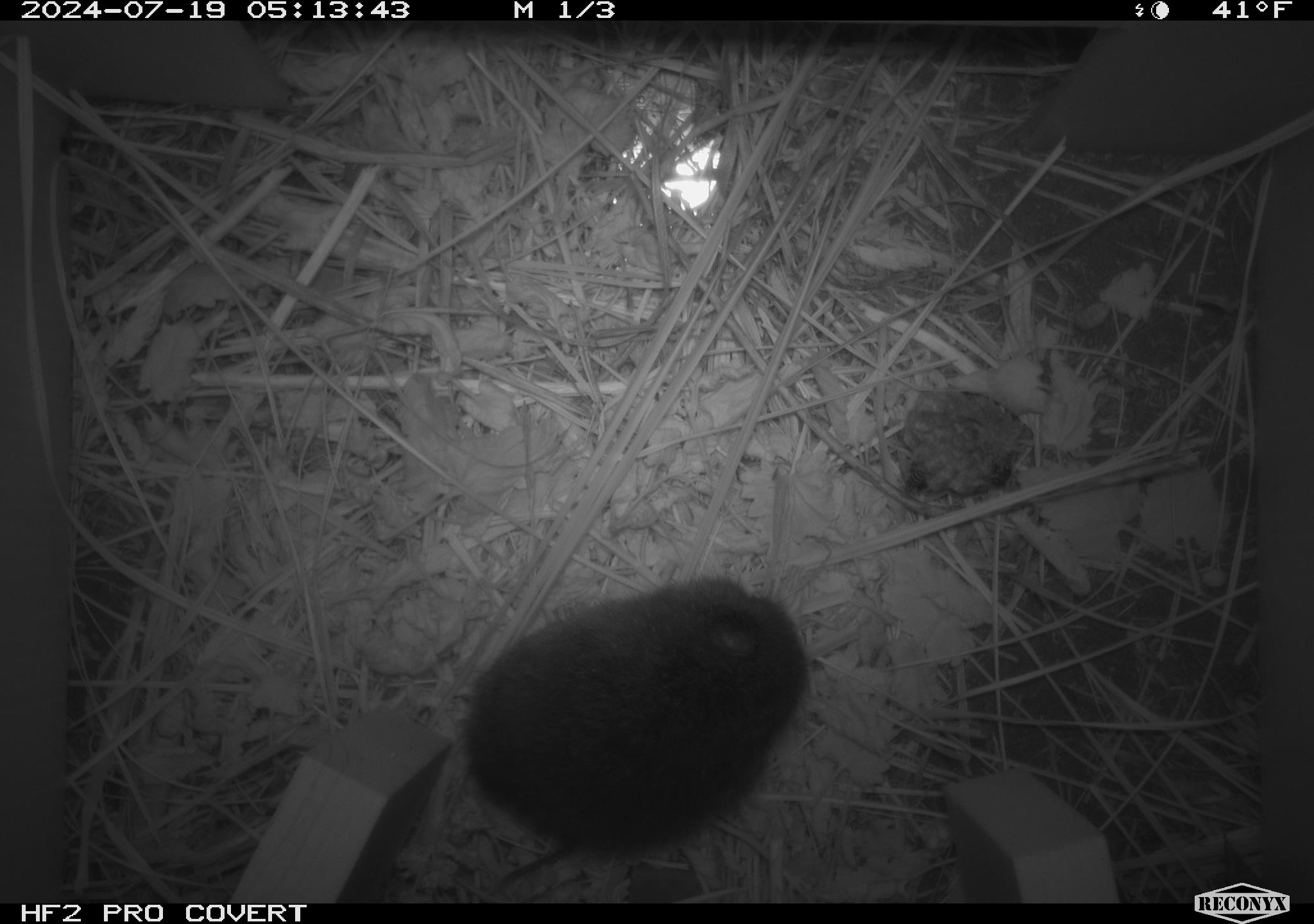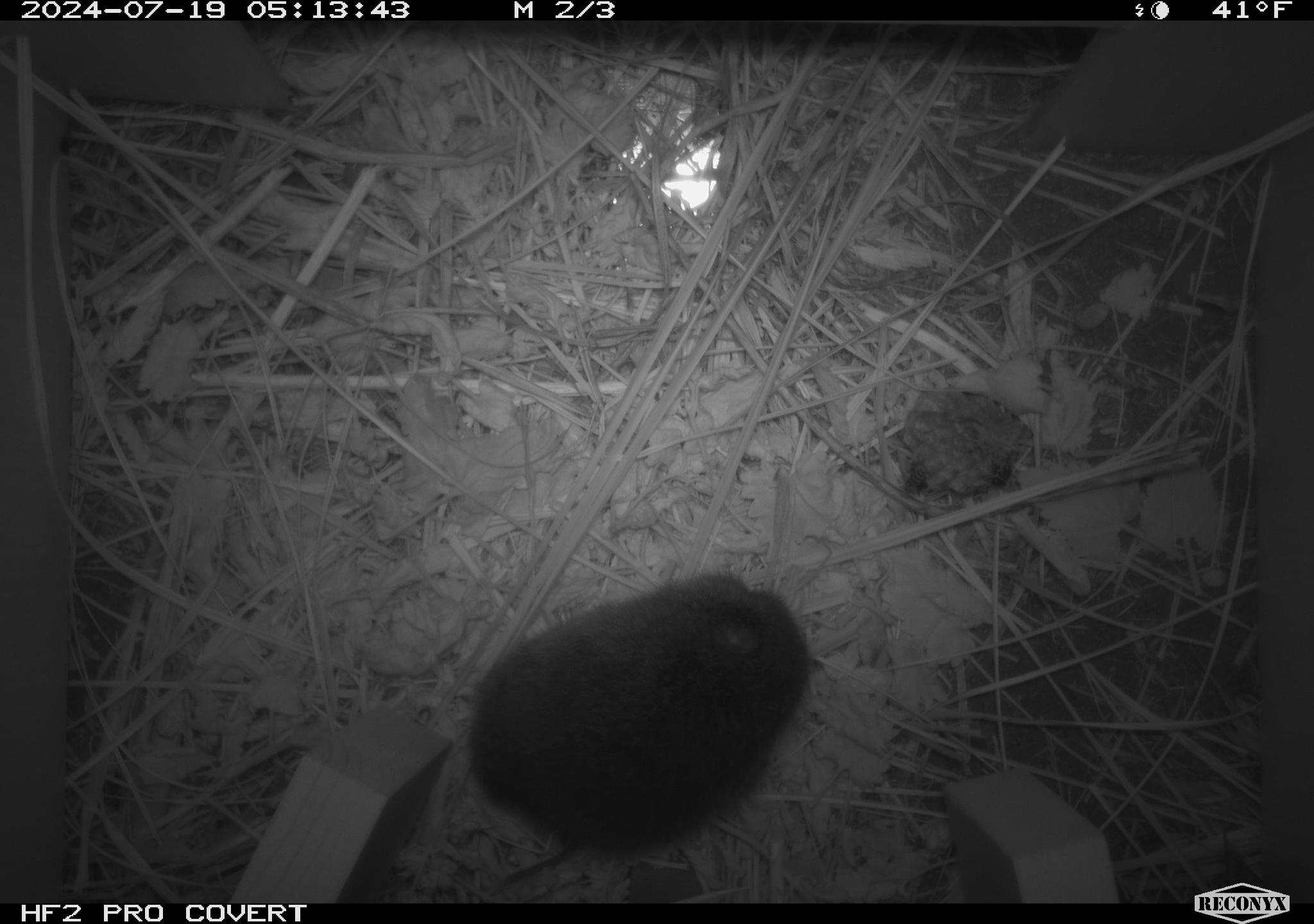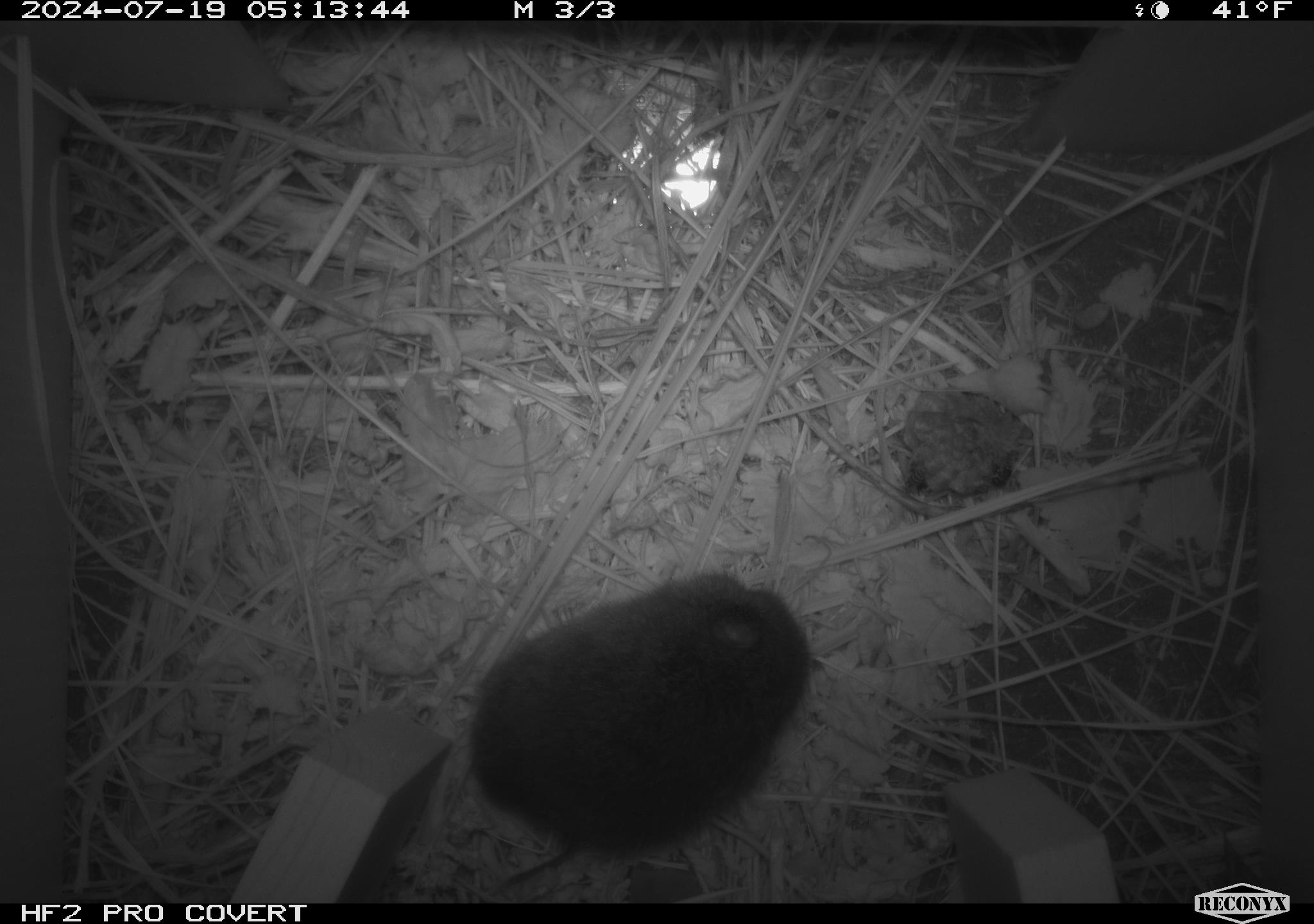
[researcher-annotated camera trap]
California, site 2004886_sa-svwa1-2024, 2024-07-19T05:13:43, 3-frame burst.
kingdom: Animalia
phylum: Arthropoda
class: Insecta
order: Hymenoptera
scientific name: Hymenoptera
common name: ants, bees, wasps, and sawflies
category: hymenoptera order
Hymenoptera order (ants, bees, wasps, and sawflies) (Hymenoptera).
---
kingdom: Animalia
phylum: Chordata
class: Mammalia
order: Rodentia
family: Cricetidae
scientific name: Arvicolinae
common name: voles, lemmings, and muskrats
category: arvicolinae subfamily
Arvicolinae subfamily (voles, lemmings, and muskrats) (Arvicolinae).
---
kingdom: Animalia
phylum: Arthropoda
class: Malacostraca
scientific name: Malacostraca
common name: amphipods, crabs, isopods, krill, lobsters and shrimps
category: malacostracan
Malacostracan (amphipods, crabs, isopods, krill, lobsters and shrimps) (Malacostraca).